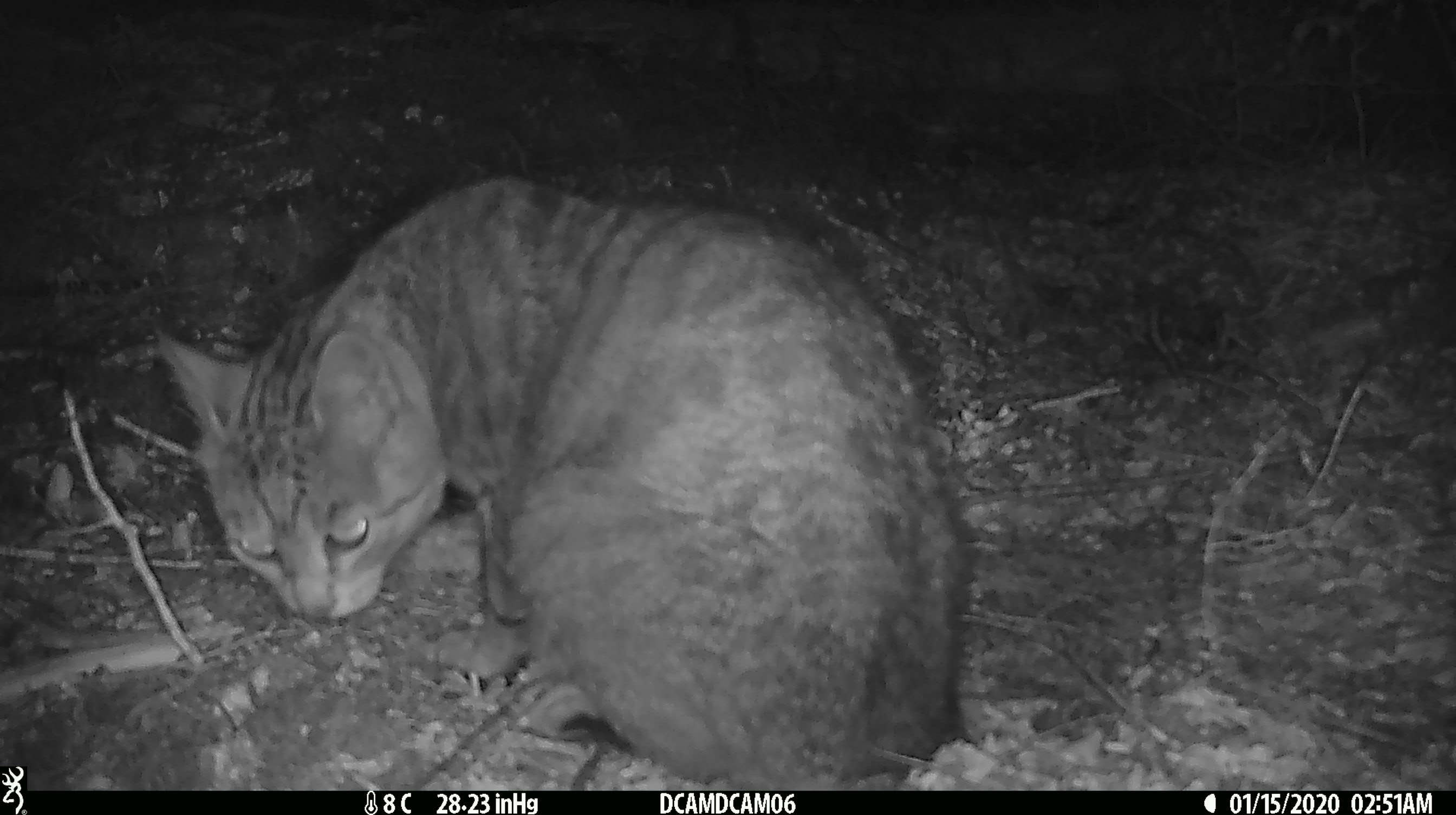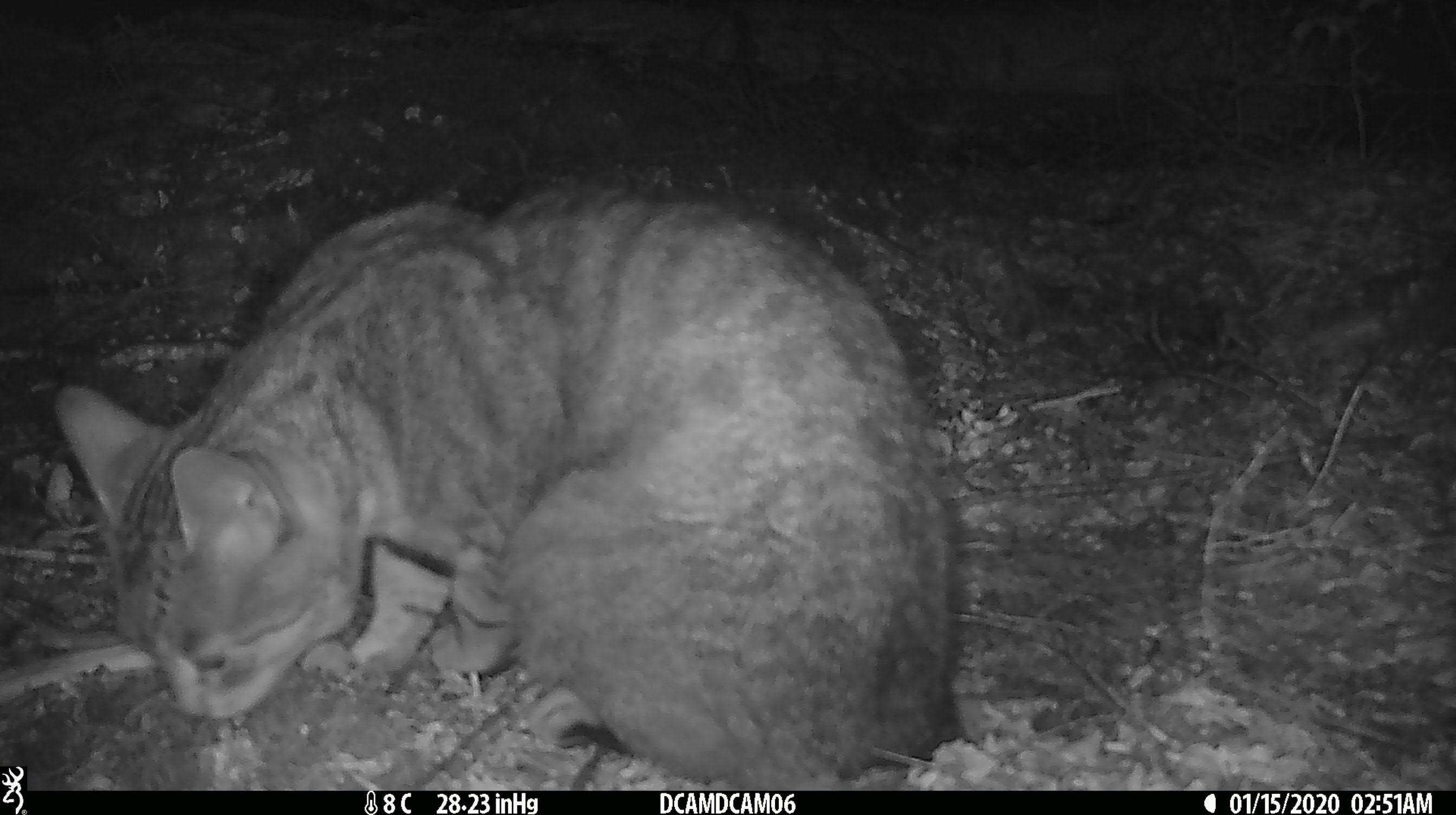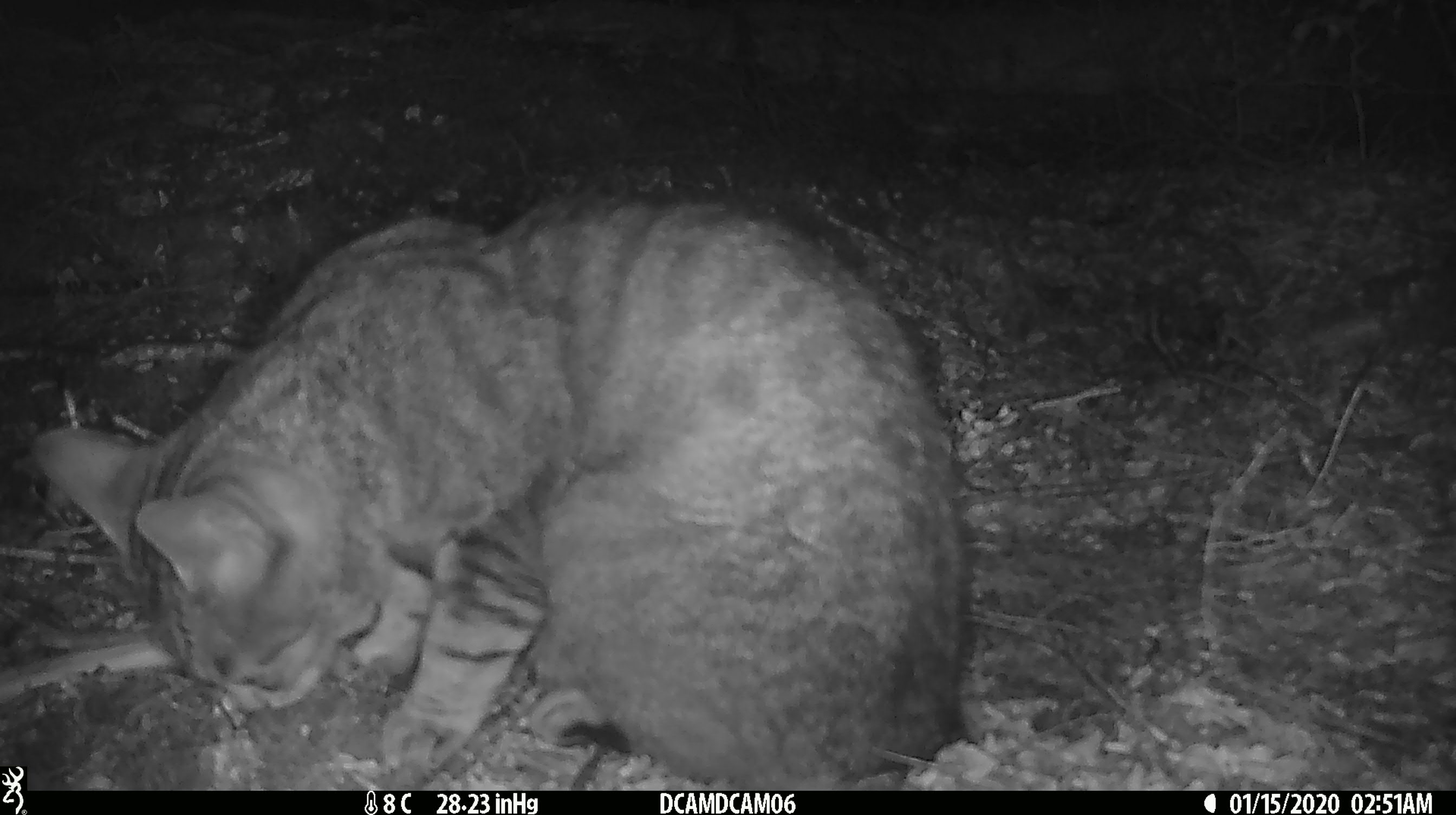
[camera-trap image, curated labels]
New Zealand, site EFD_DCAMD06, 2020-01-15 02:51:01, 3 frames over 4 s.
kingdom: Animalia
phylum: Chordata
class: Mammalia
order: Carnivora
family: Felidae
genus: Felis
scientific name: Felis catus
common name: domestic cat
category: cat